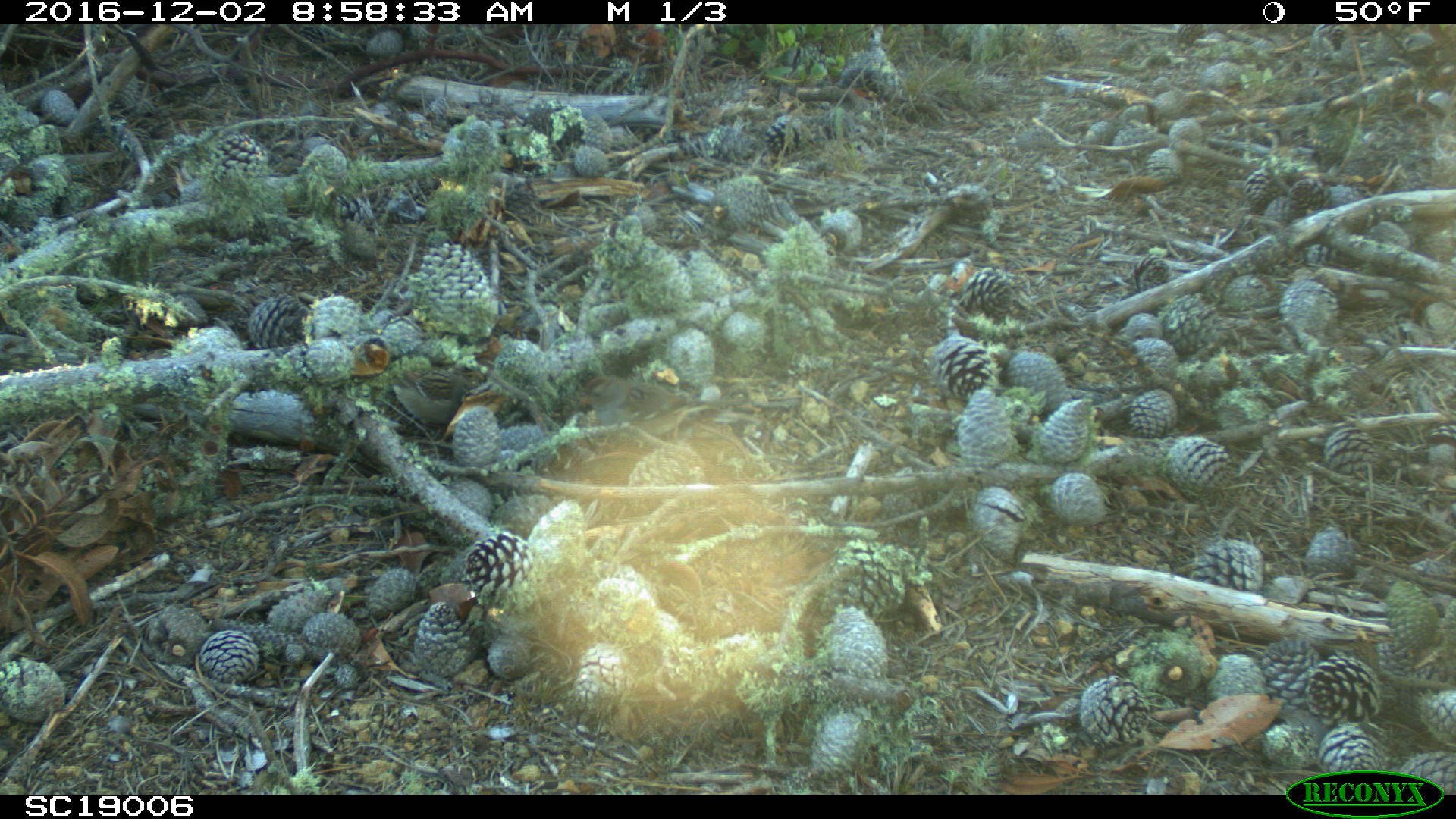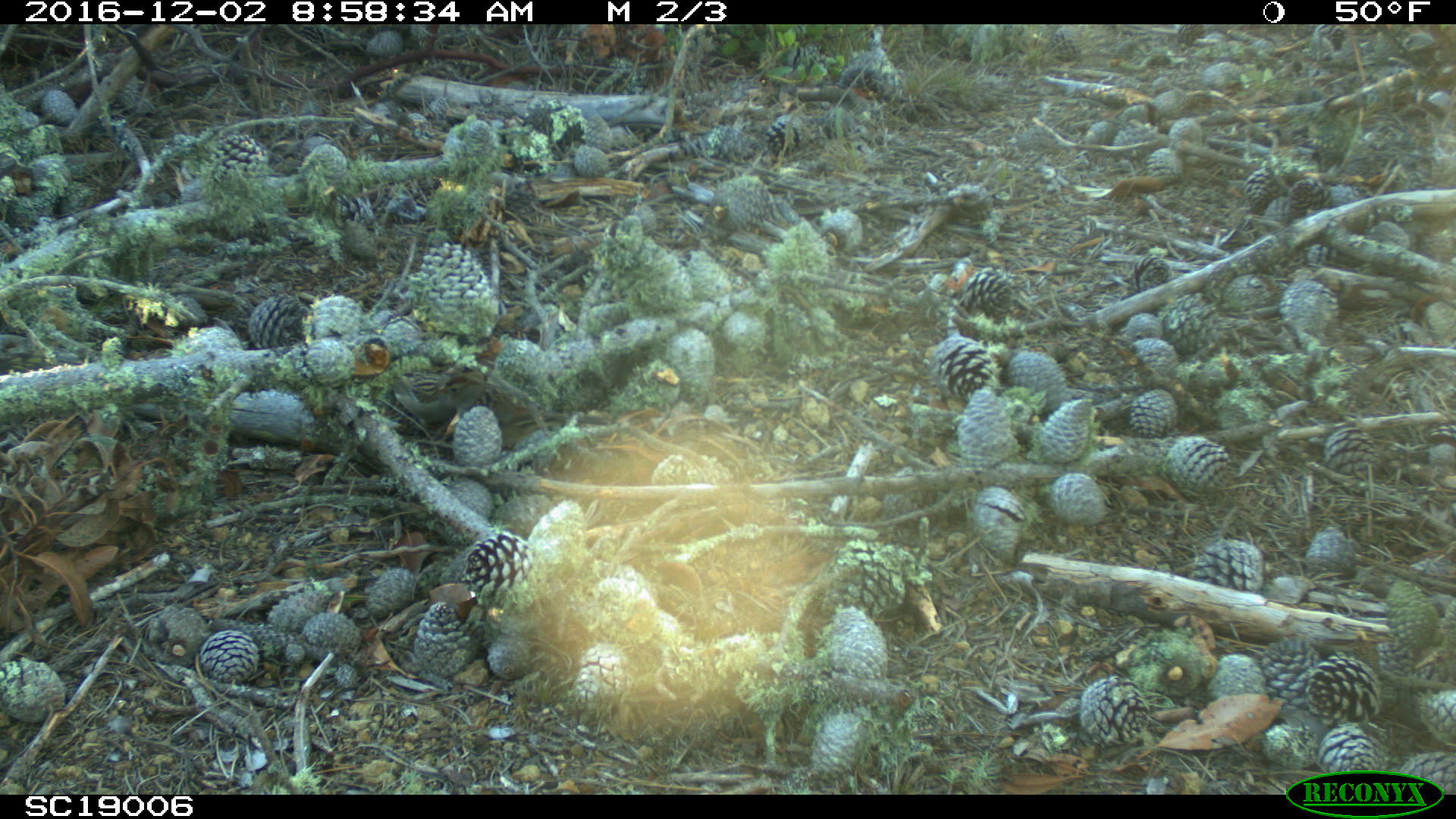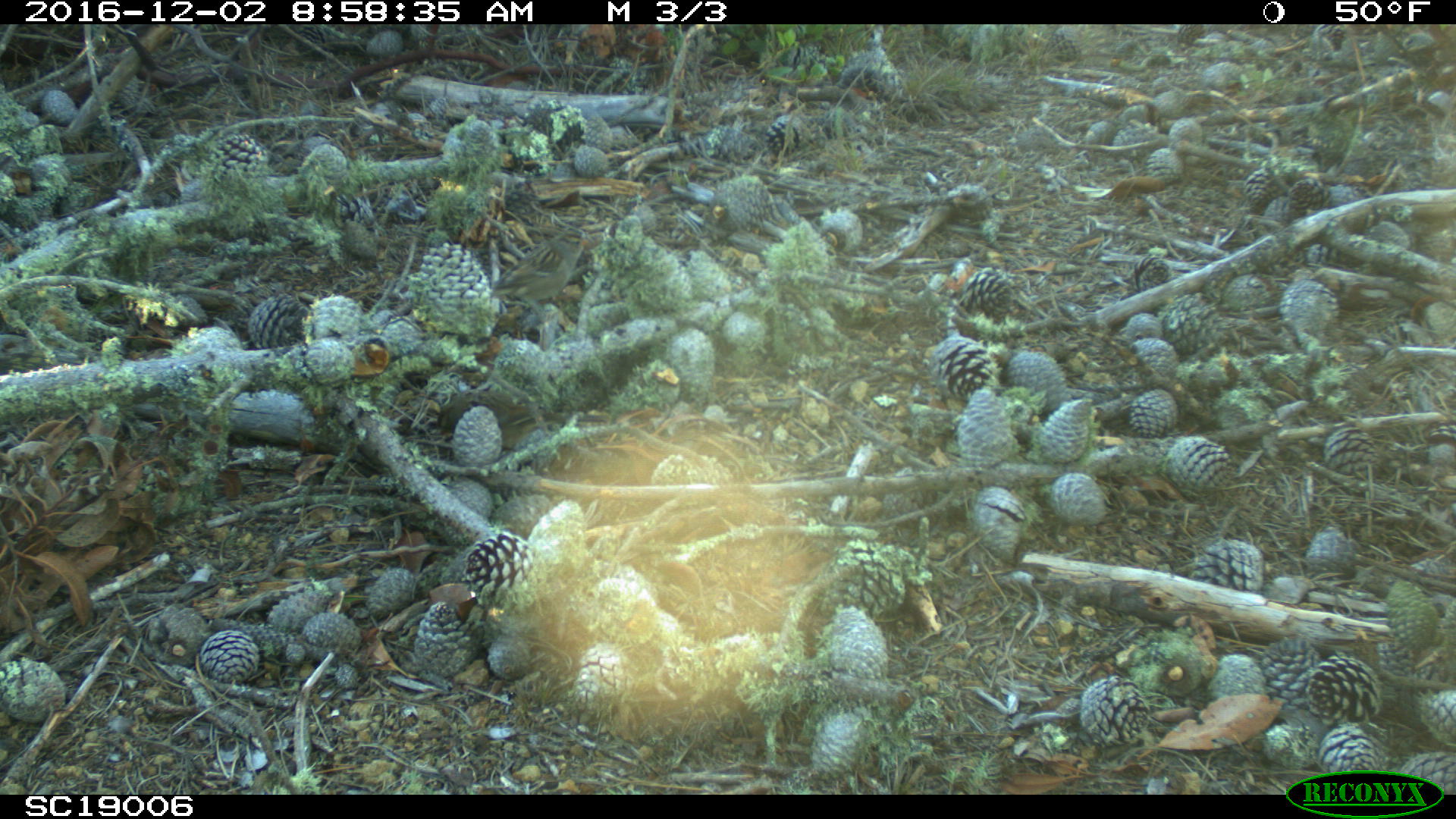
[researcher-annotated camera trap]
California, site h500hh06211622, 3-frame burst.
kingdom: Animalia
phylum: Chordata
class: Aves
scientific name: Aves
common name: bird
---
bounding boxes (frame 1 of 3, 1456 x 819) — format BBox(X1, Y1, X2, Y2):
bird: BBox(391, 367, 486, 443); BBox(575, 373, 690, 428)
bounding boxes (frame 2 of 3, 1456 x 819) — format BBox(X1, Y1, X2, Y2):
bird: BBox(386, 367, 486, 446)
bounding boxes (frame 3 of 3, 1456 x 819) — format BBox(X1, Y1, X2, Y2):
bird: BBox(479, 225, 595, 353)